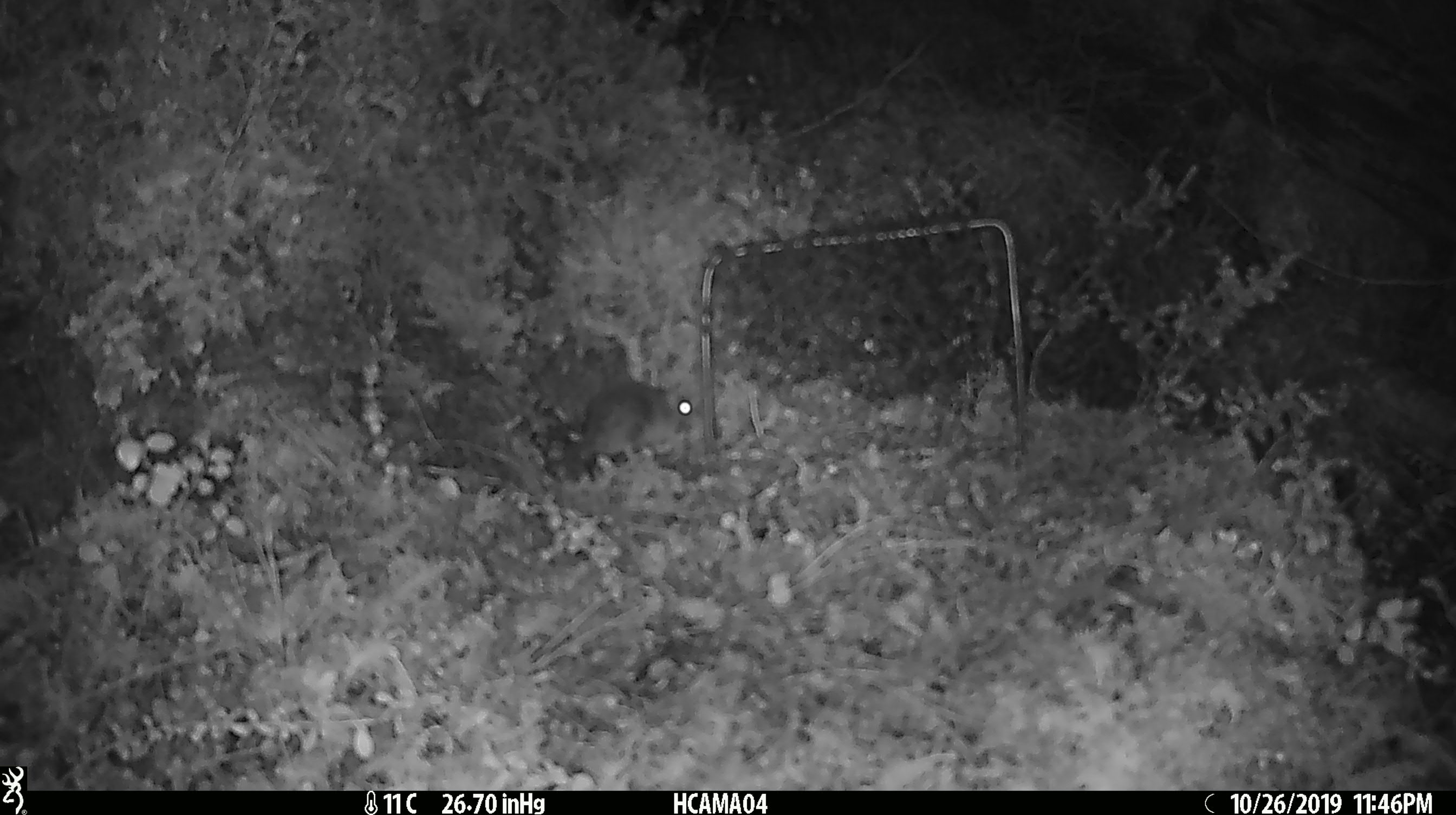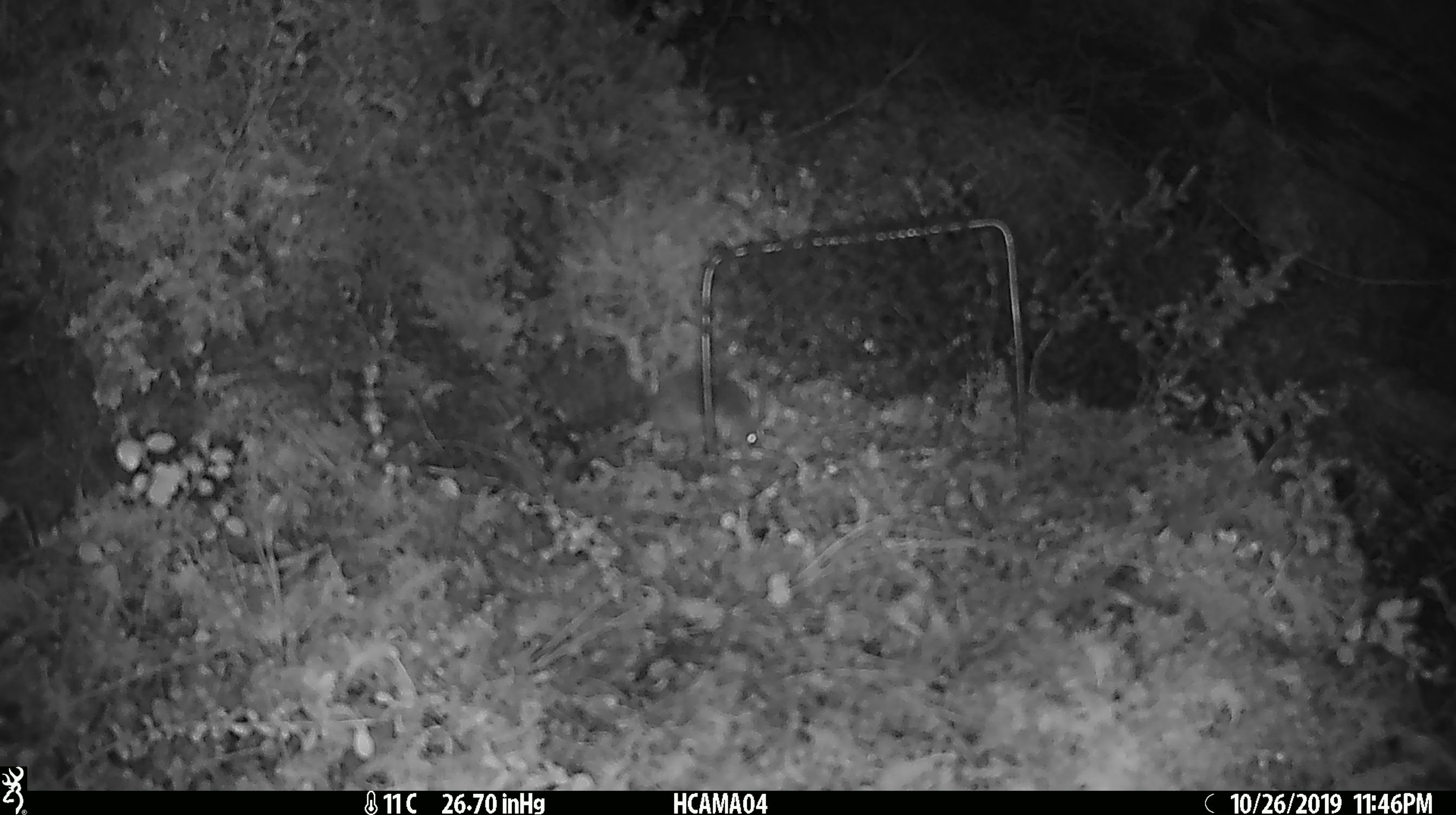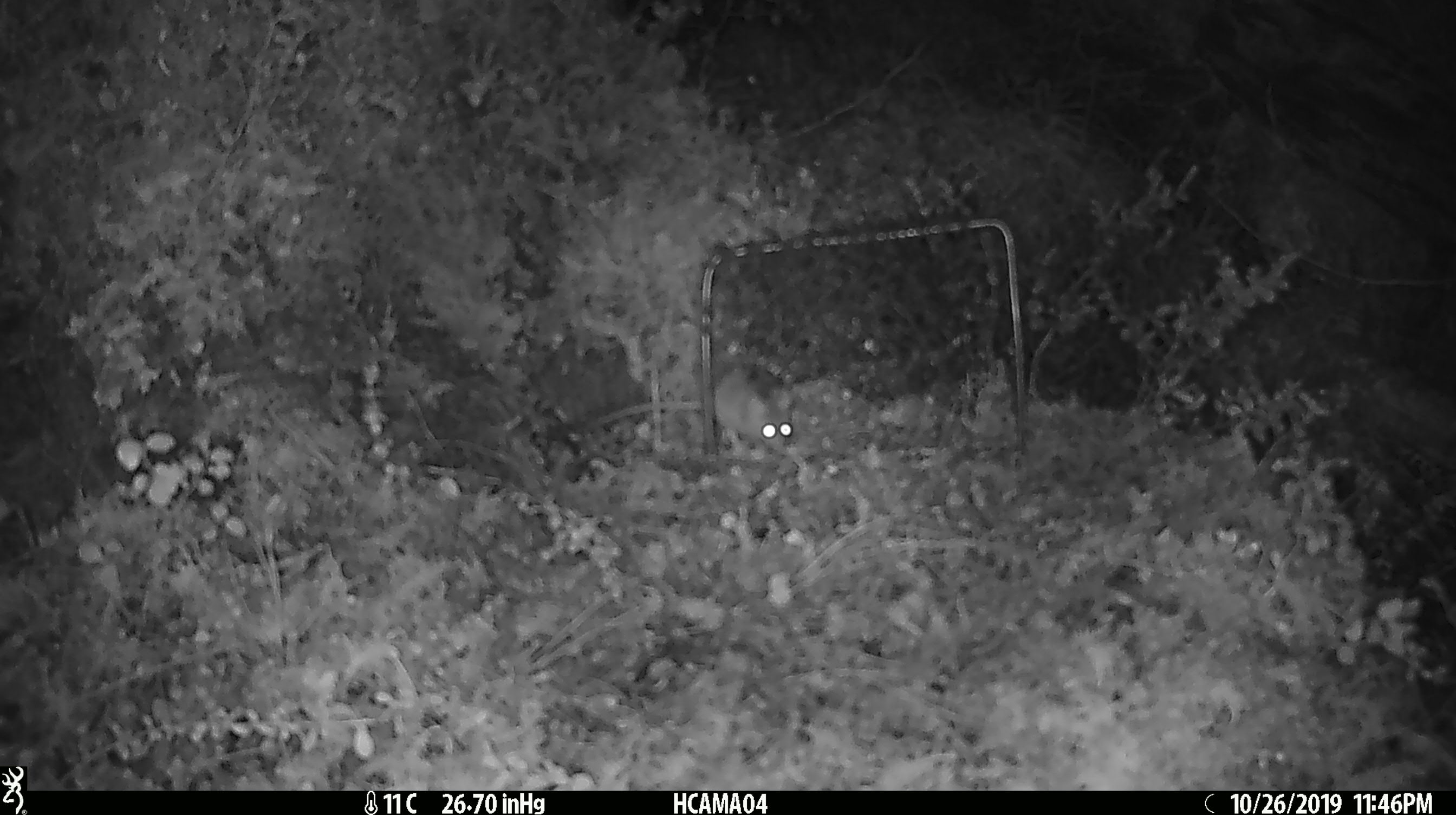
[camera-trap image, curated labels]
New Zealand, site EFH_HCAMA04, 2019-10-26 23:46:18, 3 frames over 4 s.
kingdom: Animalia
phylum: Chordata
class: Mammalia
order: Rodentia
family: Muridae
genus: Mus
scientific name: Mus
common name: mouse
Mouse (Mus).